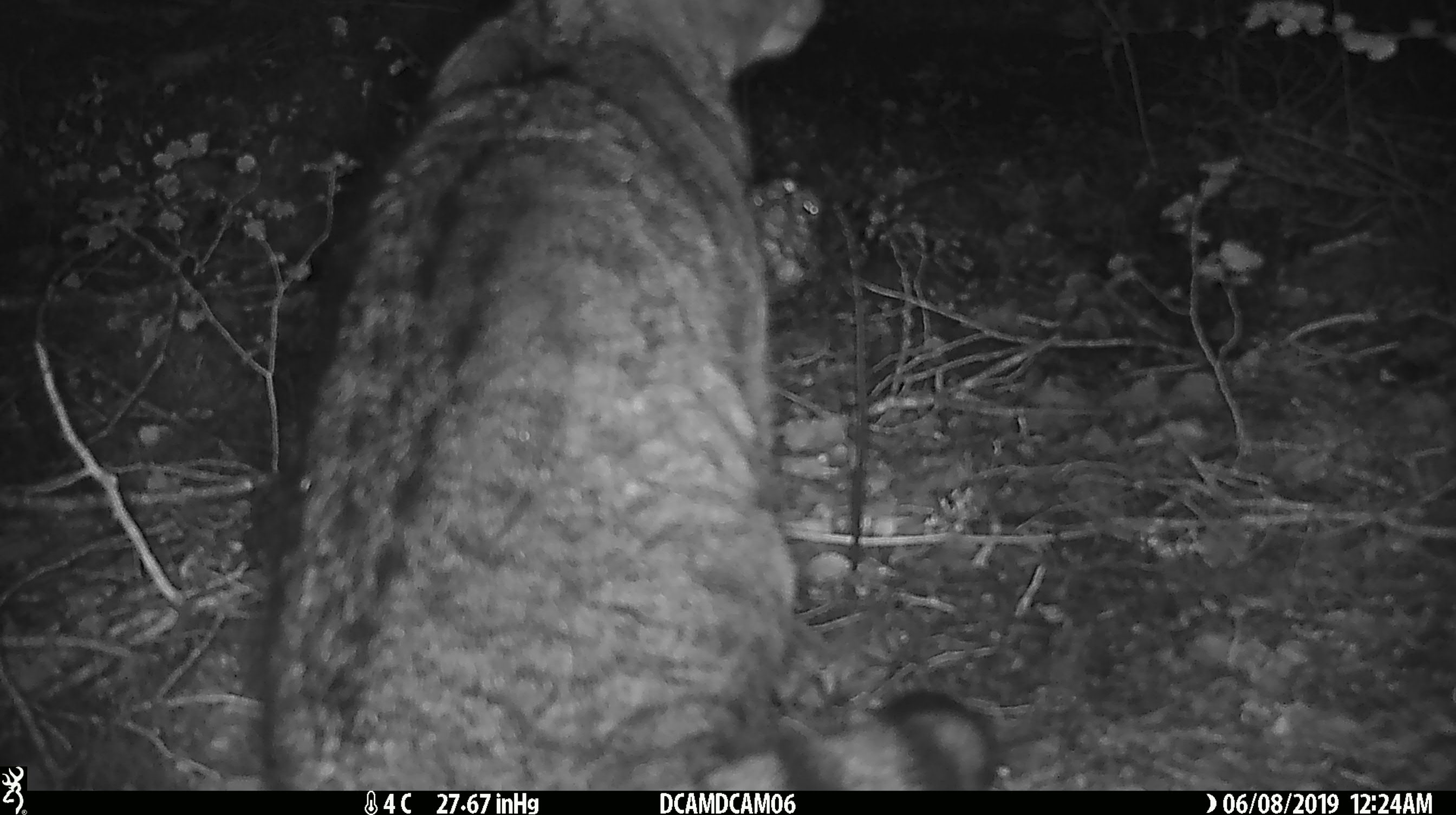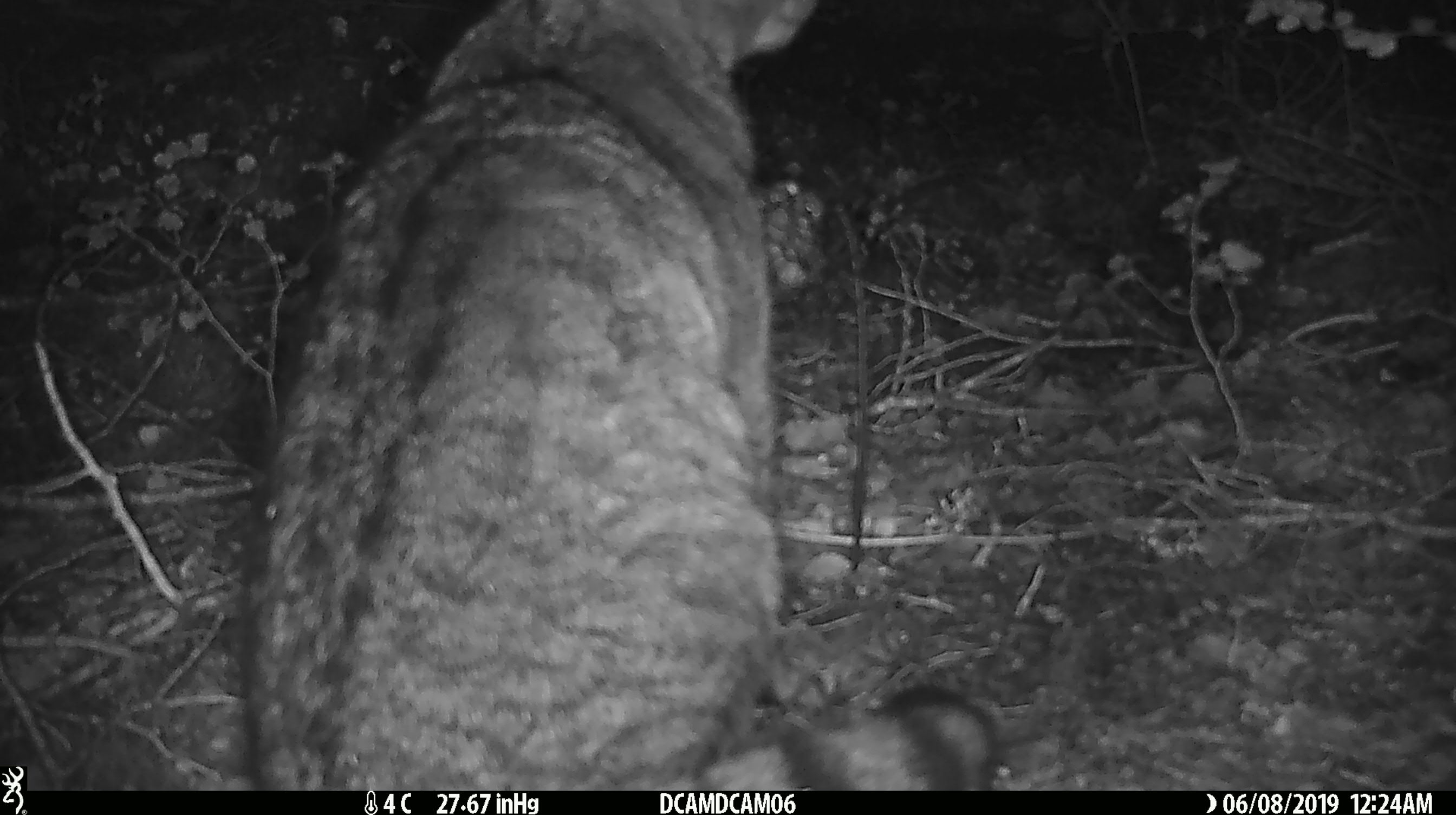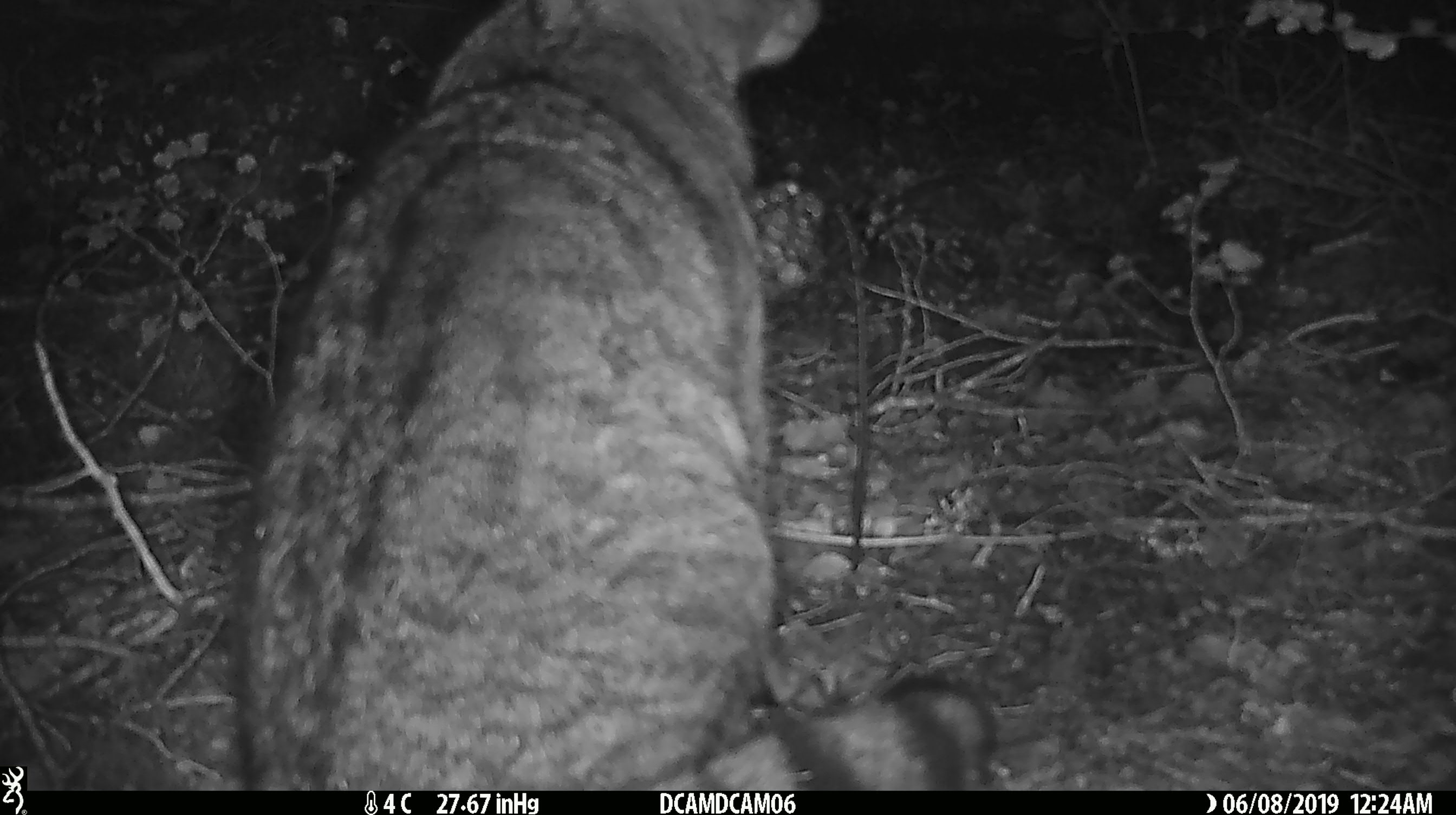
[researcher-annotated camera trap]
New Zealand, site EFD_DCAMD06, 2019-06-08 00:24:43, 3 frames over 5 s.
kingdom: Animalia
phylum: Chordata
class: Mammalia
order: Carnivora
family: Felidae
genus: Felis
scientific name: Felis catus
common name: domestic cat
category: cat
Cat (domestic cat) (Felis catus).